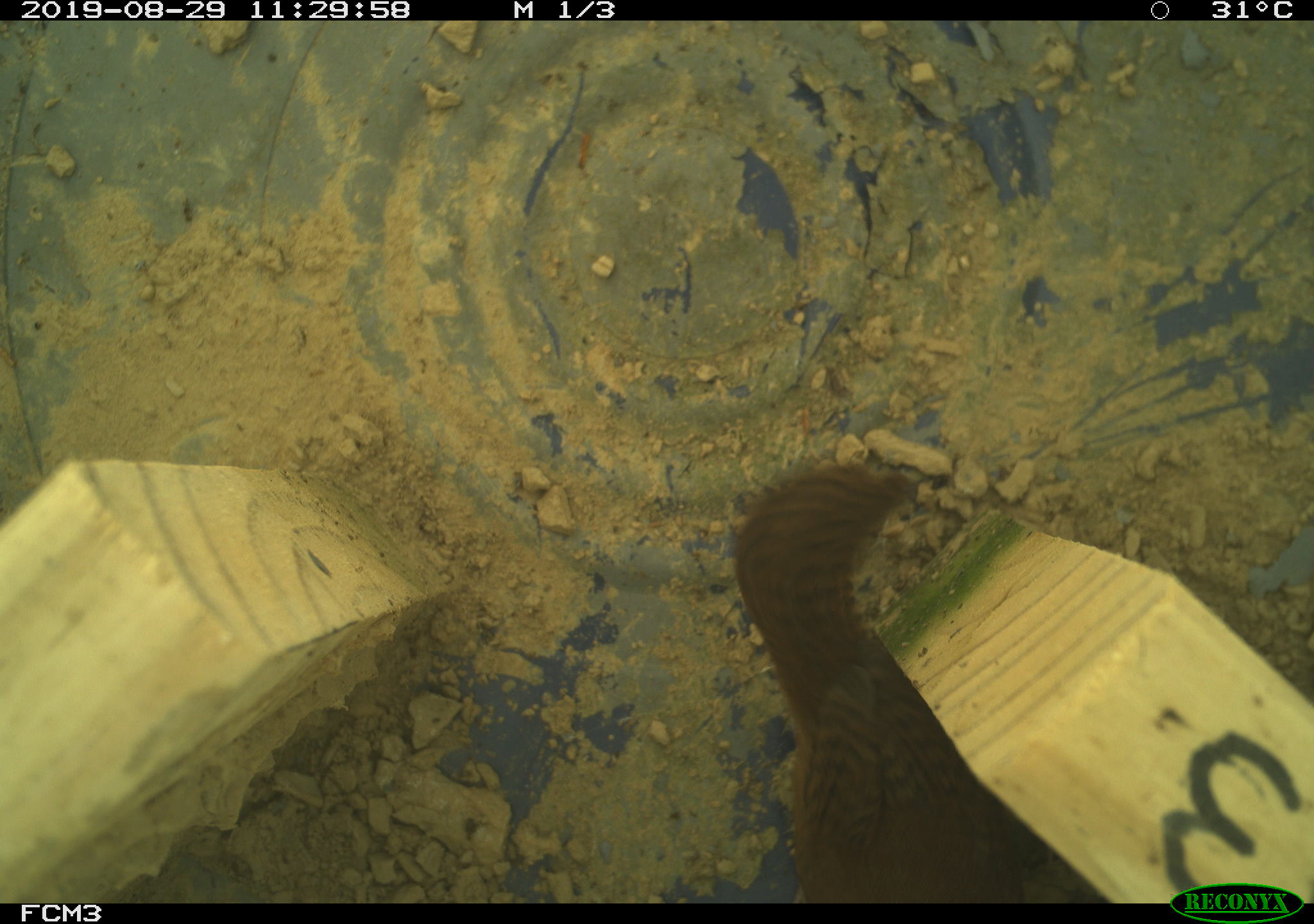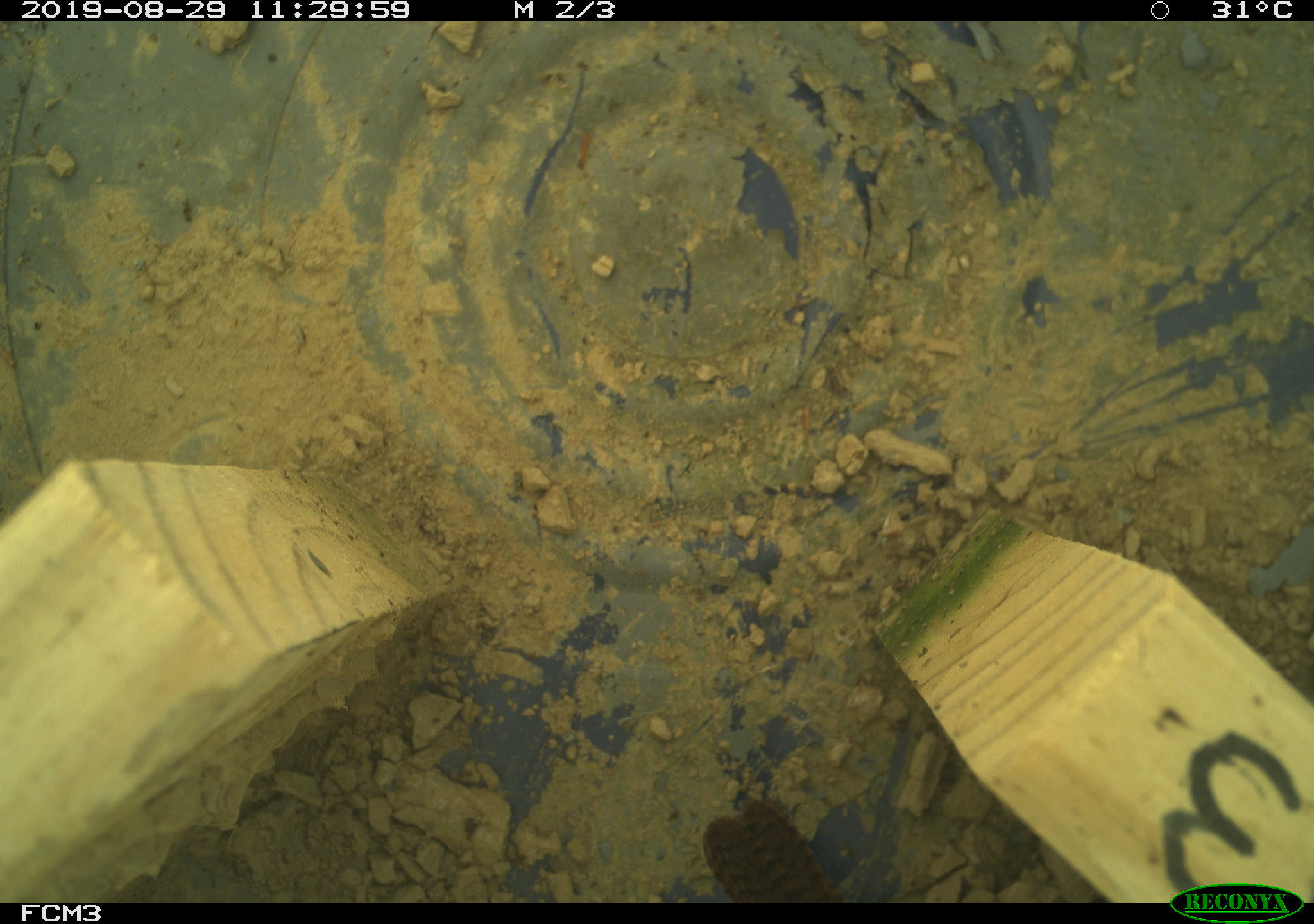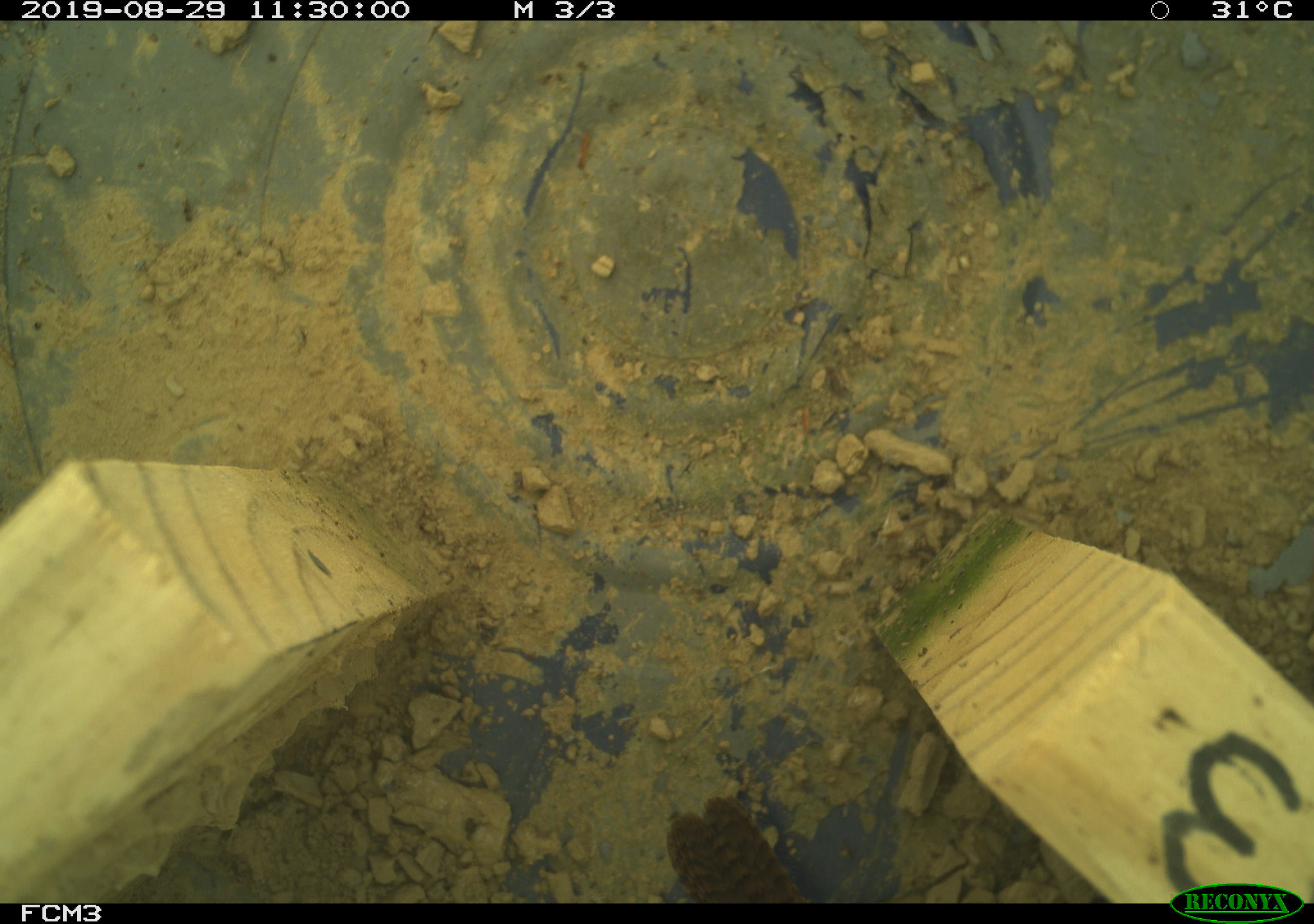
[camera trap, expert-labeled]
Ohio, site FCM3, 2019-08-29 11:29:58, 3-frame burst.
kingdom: Animalia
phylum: Chordata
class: Aves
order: Passeriformes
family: Troglodytidae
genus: Troglodytes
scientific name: Troglodytes aedon aedon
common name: northern house wren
Northern house wren (Troglodytes aedon aedon).